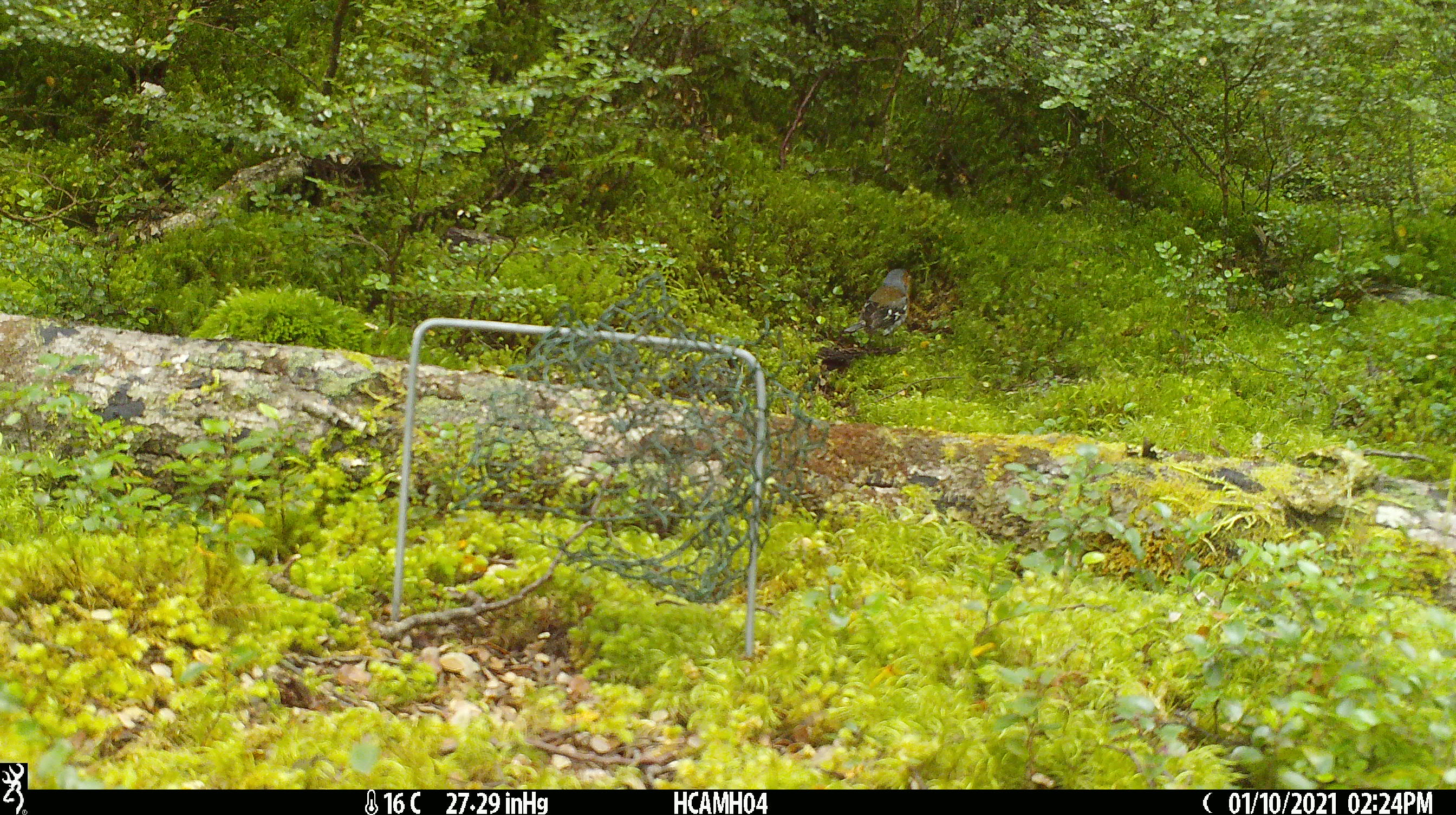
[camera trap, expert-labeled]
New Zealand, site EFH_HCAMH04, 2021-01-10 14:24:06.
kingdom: Animalia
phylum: Chordata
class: Aves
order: Passeriformes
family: Fringillidae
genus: Fringilla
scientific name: Fringilla coelebs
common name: common chaffinch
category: chaffinch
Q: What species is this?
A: Chaffinch (common chaffinch) (Fringilla coelebs).